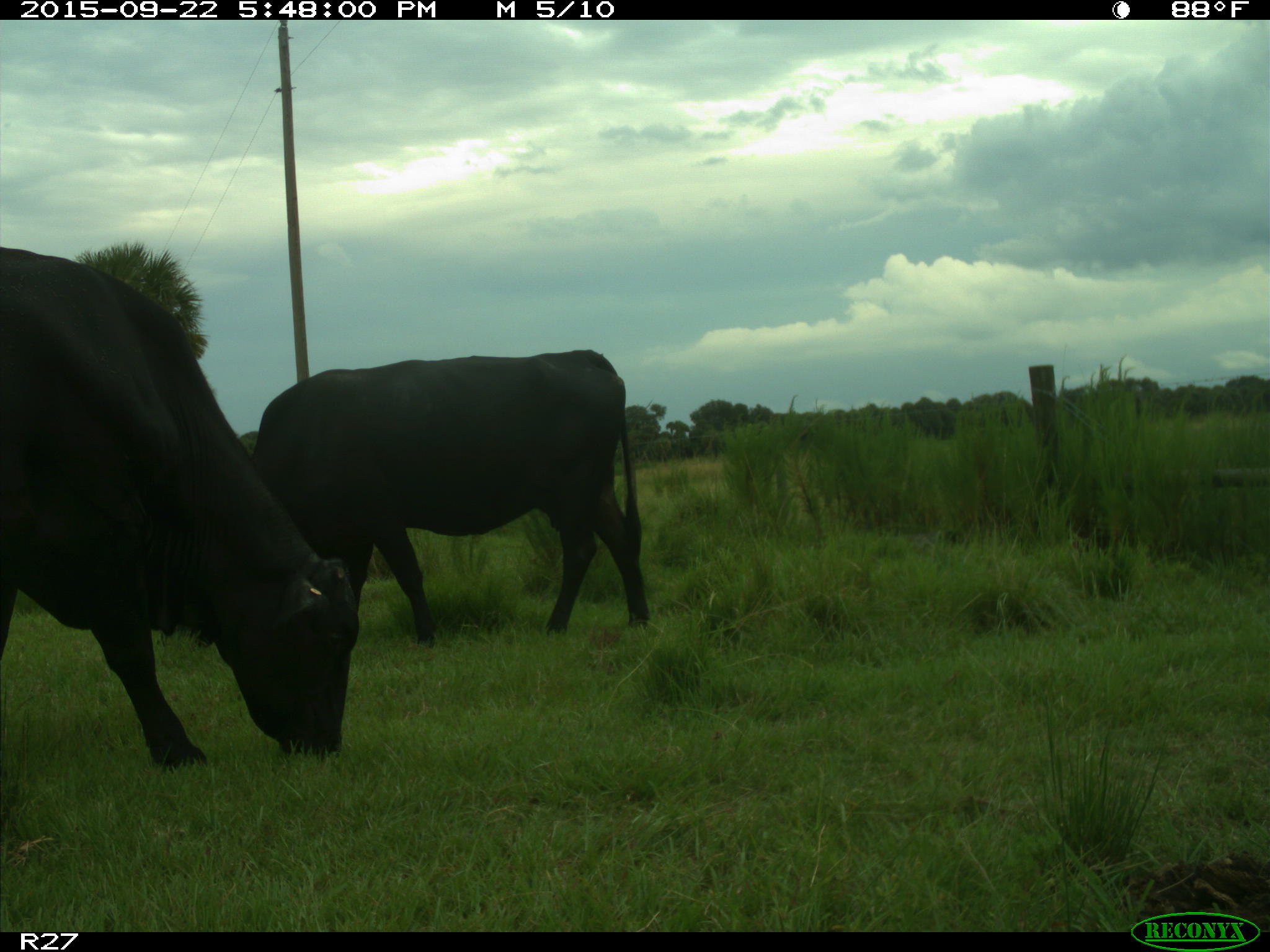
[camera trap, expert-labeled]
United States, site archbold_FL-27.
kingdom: Animalia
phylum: Chordata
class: Mammalia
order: Artiodactyla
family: Bovidae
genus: Bos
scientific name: Bos taurus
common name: domestic cow